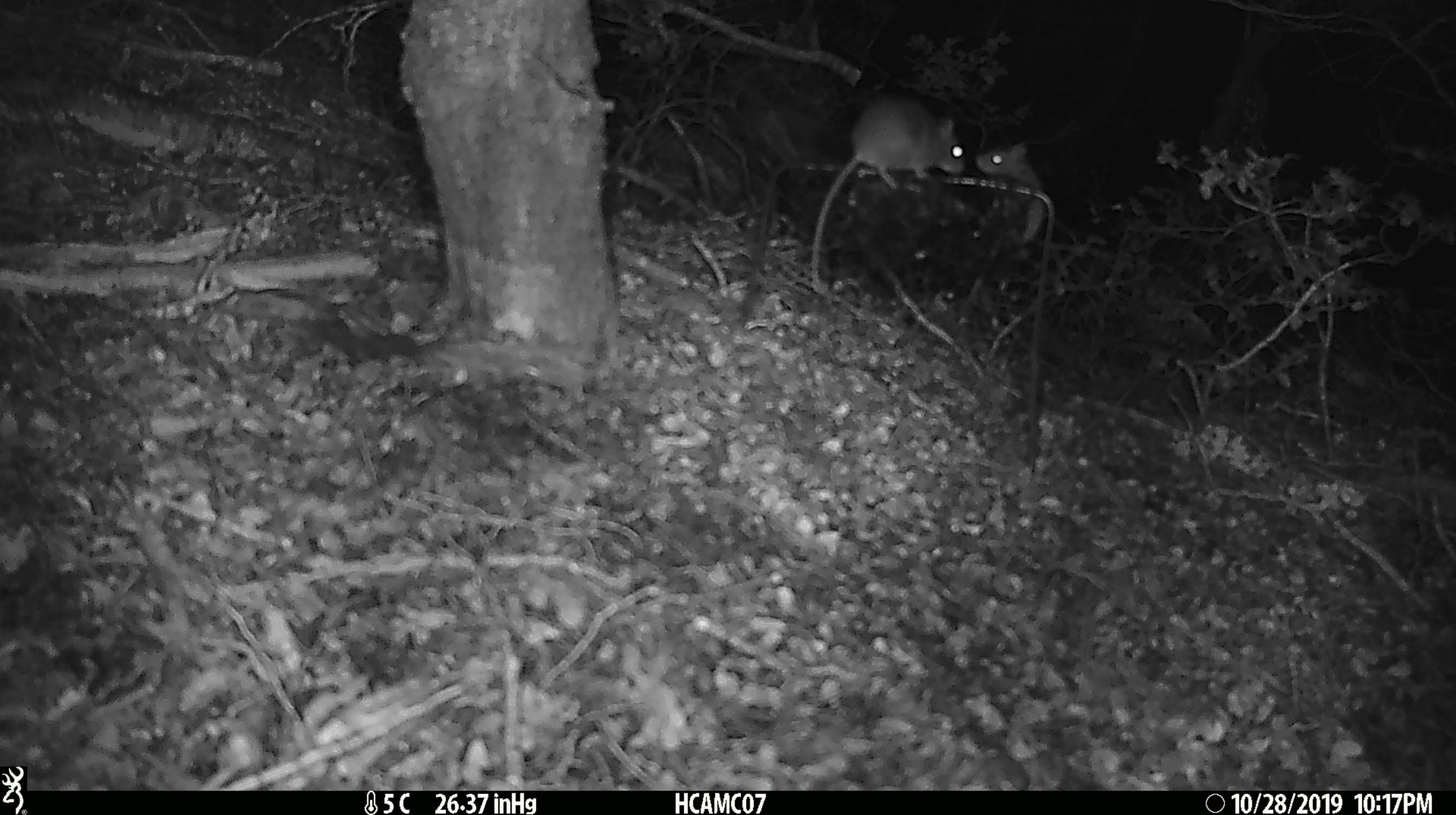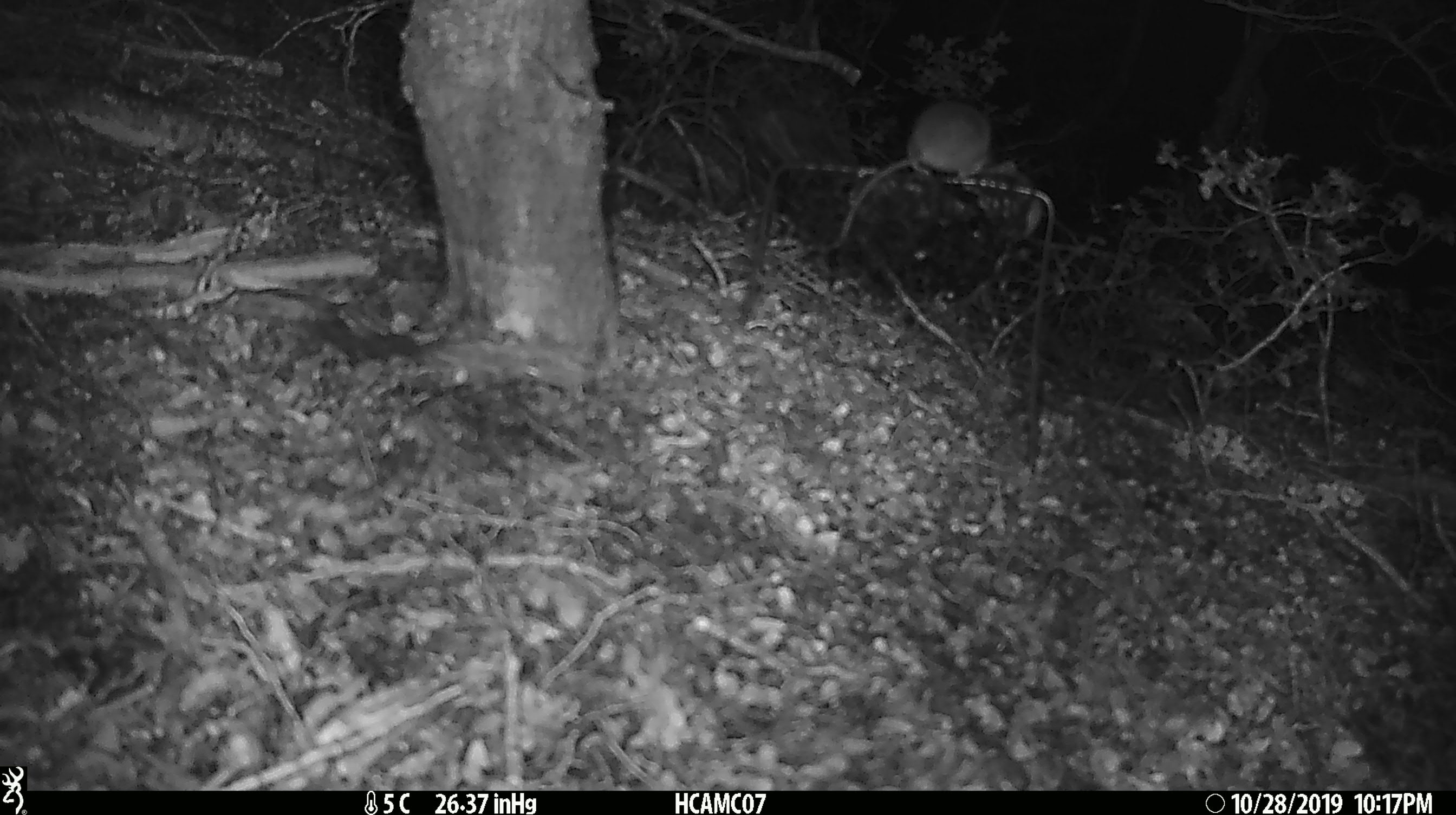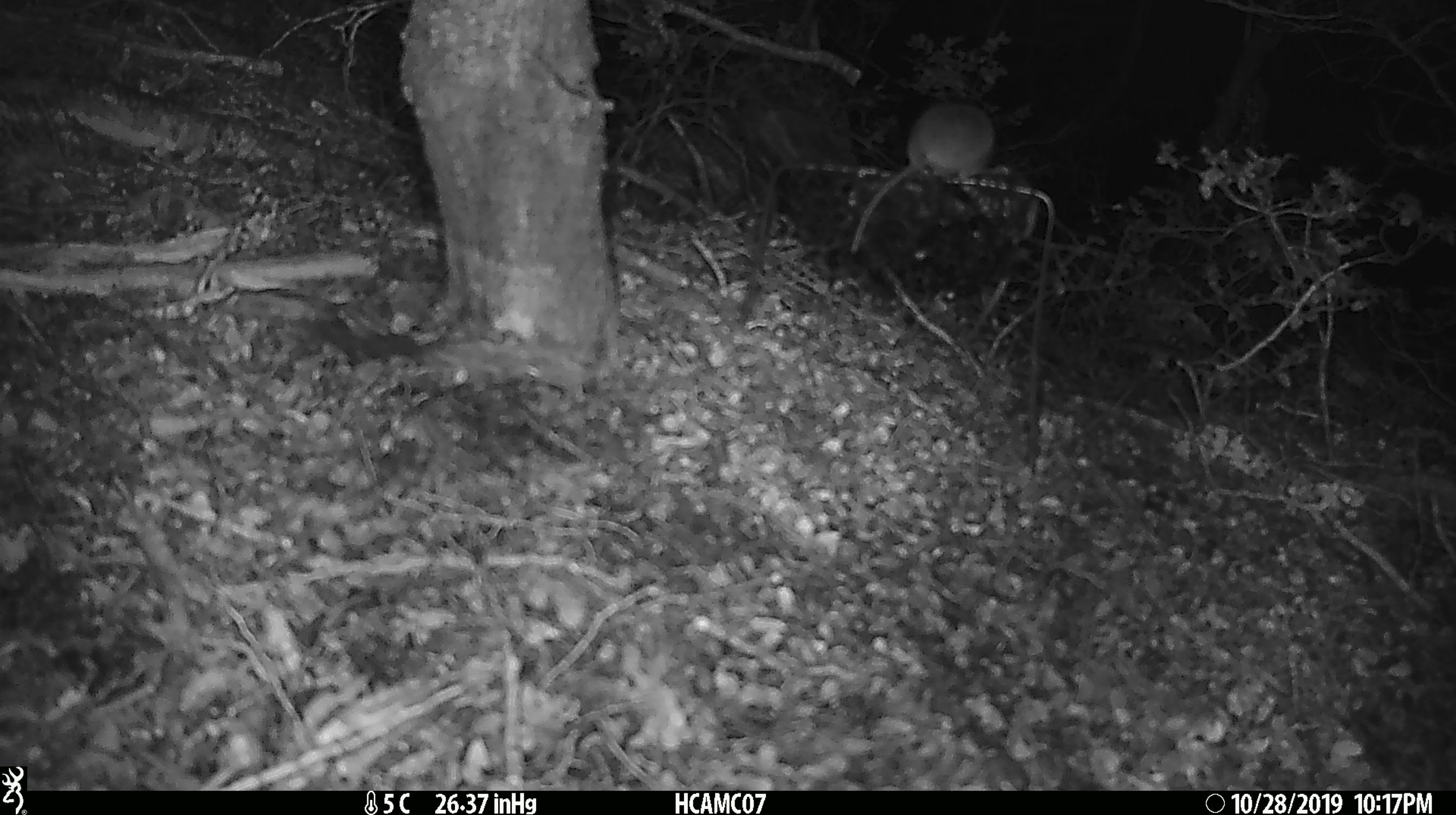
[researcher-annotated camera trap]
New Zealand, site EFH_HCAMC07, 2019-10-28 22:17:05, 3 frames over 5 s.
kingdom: Animalia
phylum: Chordata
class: Mammalia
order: Rodentia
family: Muridae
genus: Mus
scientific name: Mus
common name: mouse